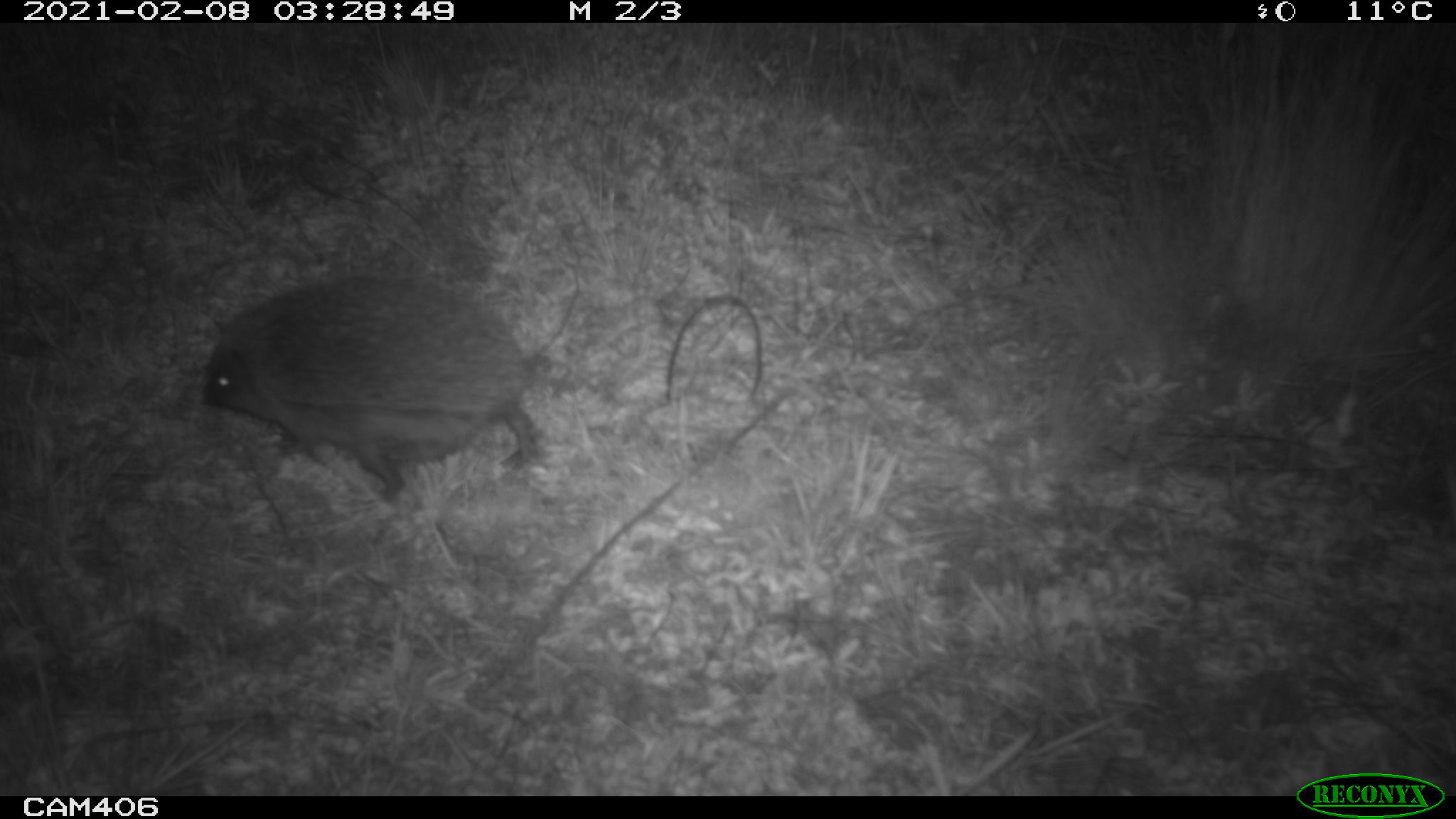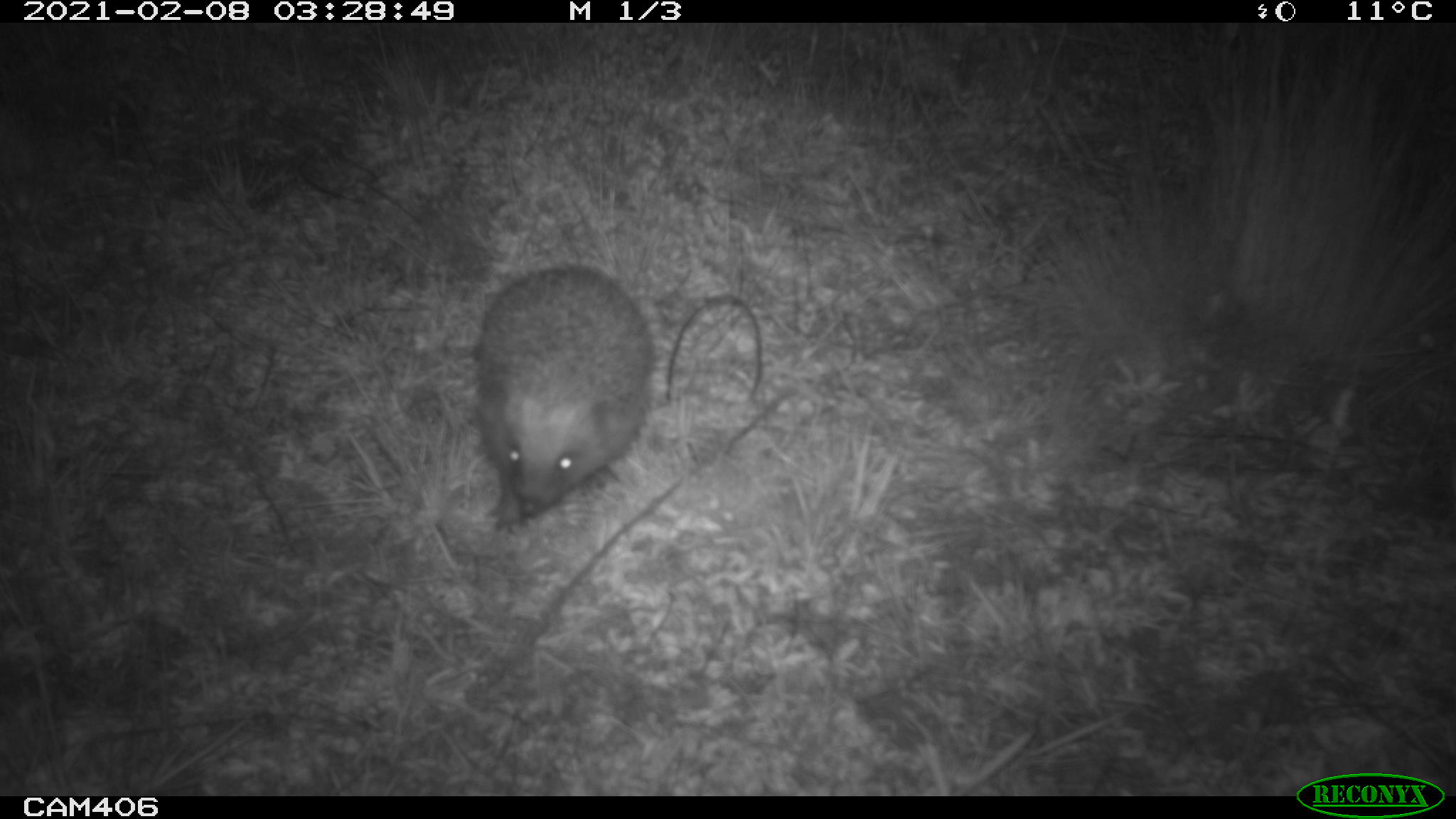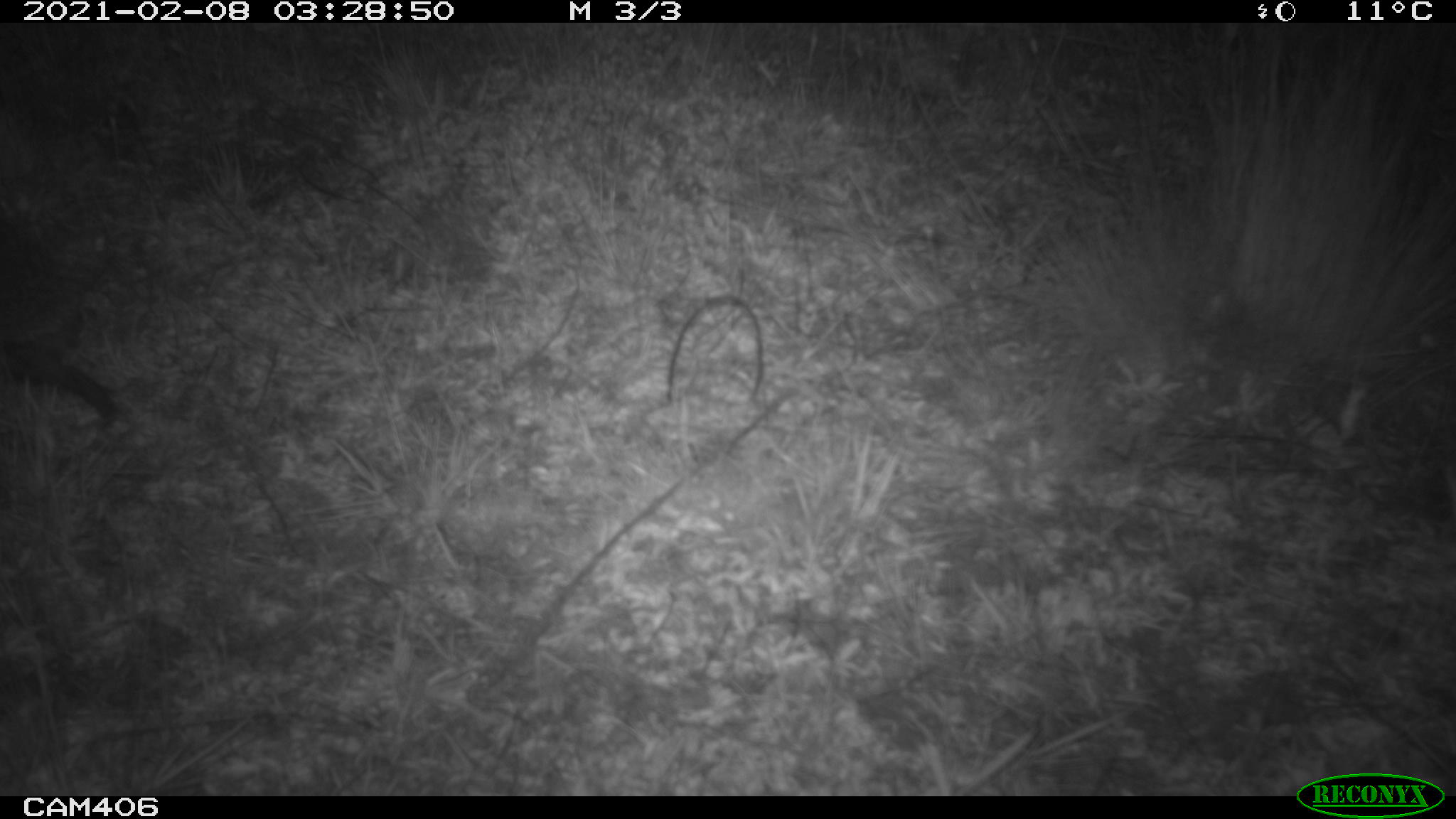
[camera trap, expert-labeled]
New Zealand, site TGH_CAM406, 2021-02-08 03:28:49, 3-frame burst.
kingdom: Animalia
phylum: Chordata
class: Mammalia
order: Eulipotyphla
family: Erinaceidae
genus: Erinaceus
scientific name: Erinaceus europaeus europaeus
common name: european hedgehog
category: hedgehog